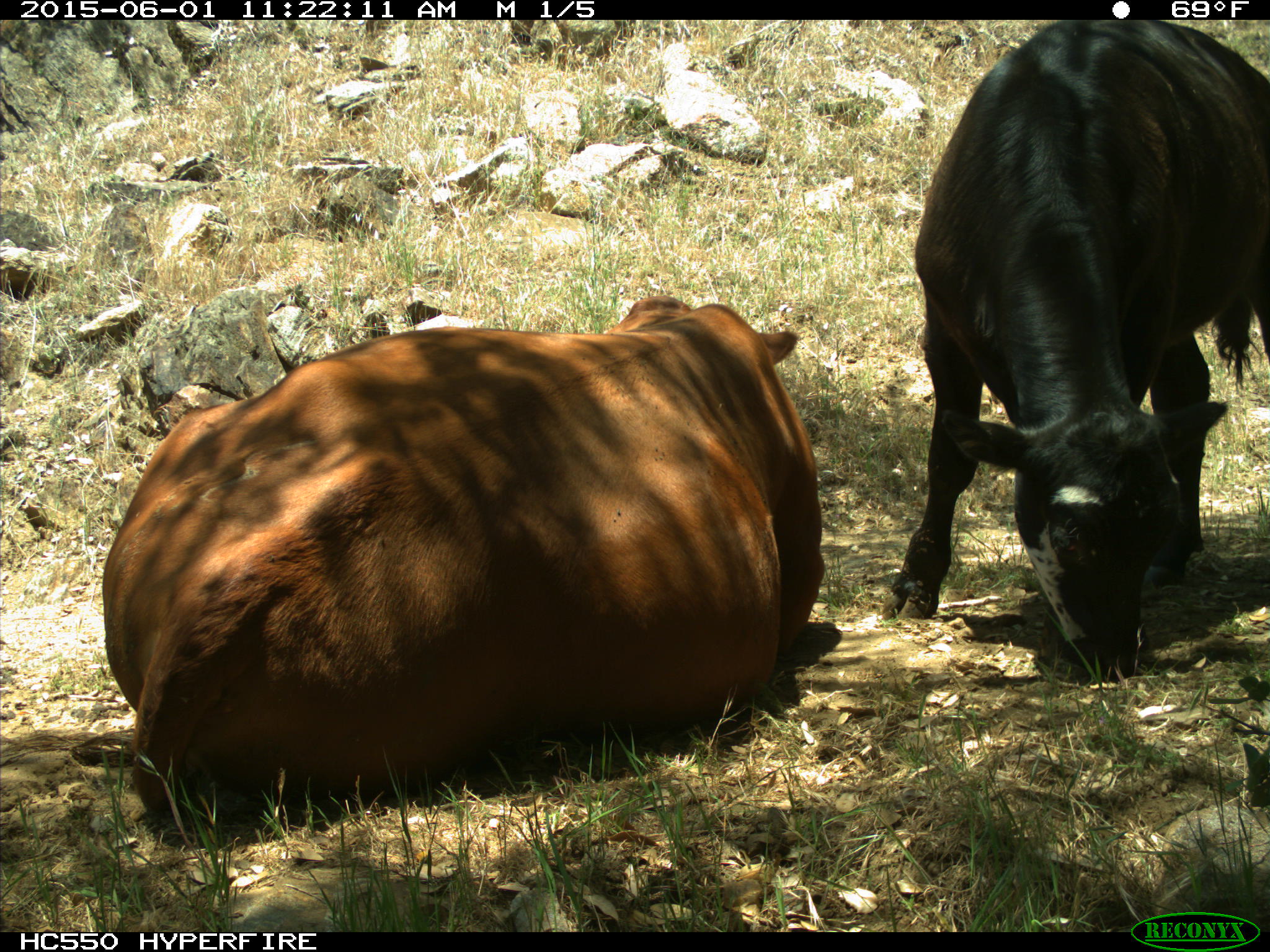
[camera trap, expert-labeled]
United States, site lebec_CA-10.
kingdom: Animalia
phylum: Chordata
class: Mammalia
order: Artiodactyla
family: Bovidae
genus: Bos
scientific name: Bos taurus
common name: domestic cow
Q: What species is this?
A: Bos taurus (domestic cow).